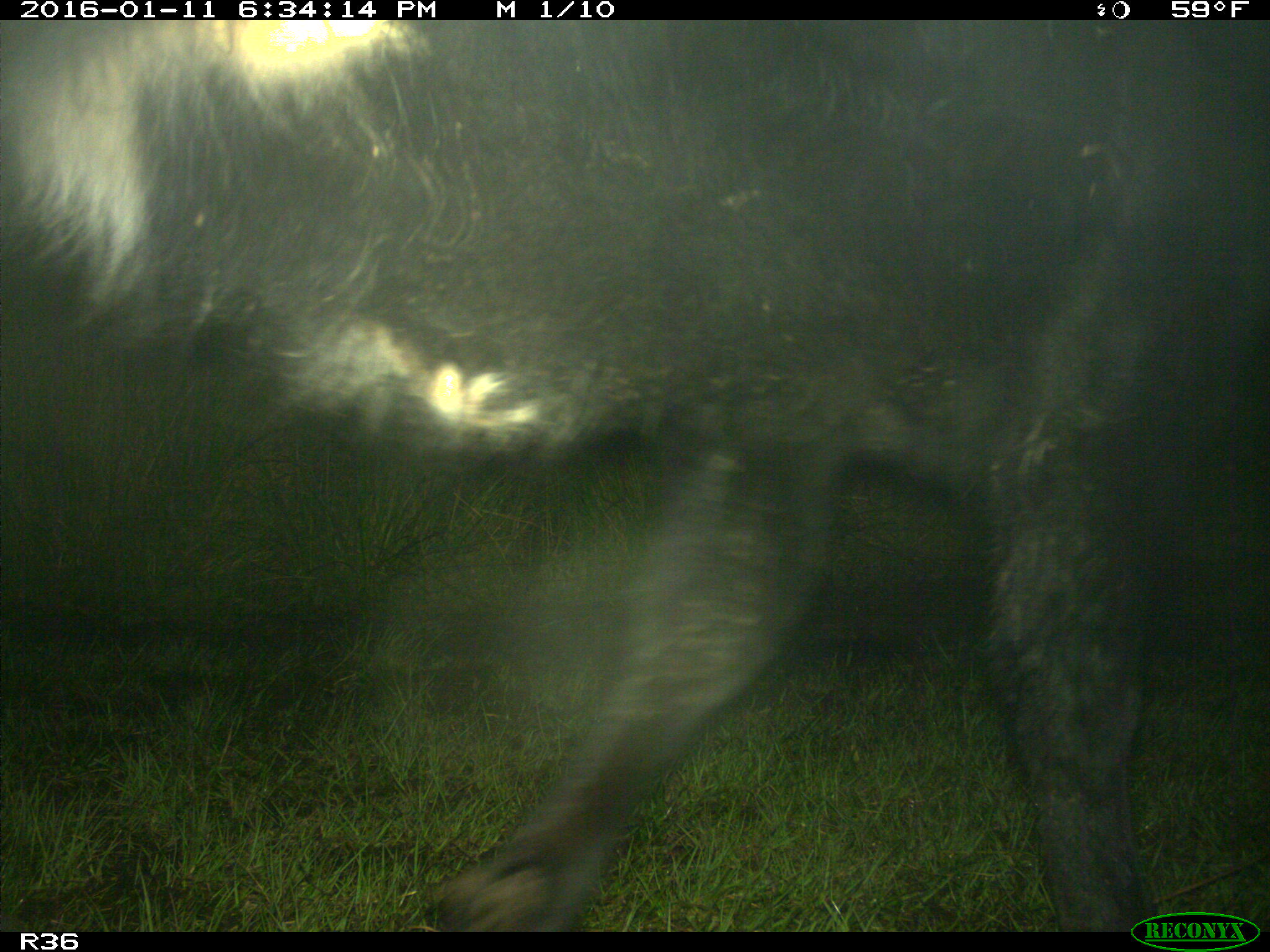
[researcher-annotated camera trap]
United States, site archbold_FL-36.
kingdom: Animalia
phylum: Chordata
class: Mammalia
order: Artiodactyla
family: Bovidae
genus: Bos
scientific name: Bos taurus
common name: domestic cow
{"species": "Bos taurus (domestic cow)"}